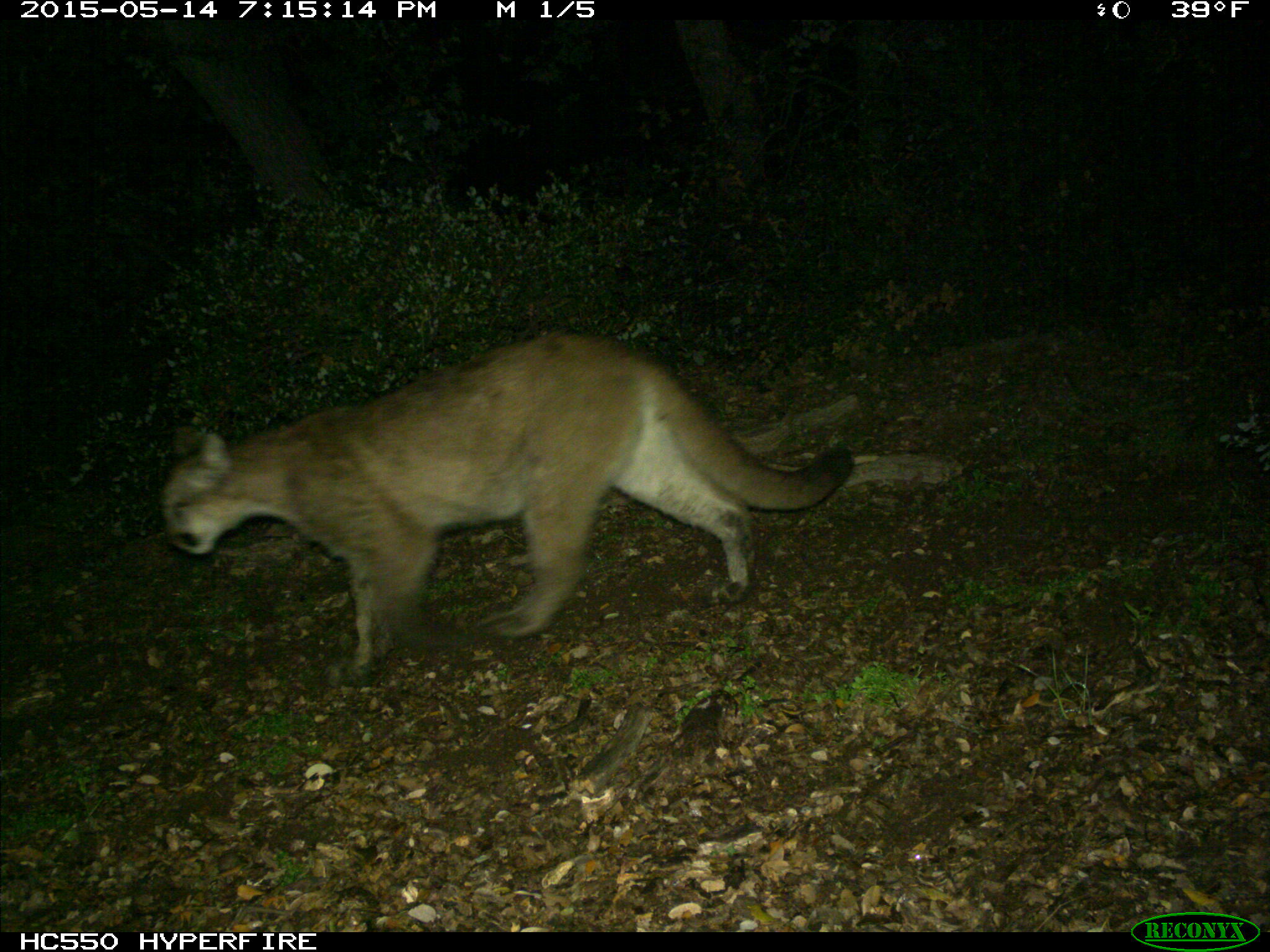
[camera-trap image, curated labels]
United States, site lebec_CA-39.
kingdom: Animalia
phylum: Chordata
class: Mammalia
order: Carnivora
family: Felidae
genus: Puma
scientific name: Puma concolor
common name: mountain lion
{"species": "Puma concolor (mountain lion)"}